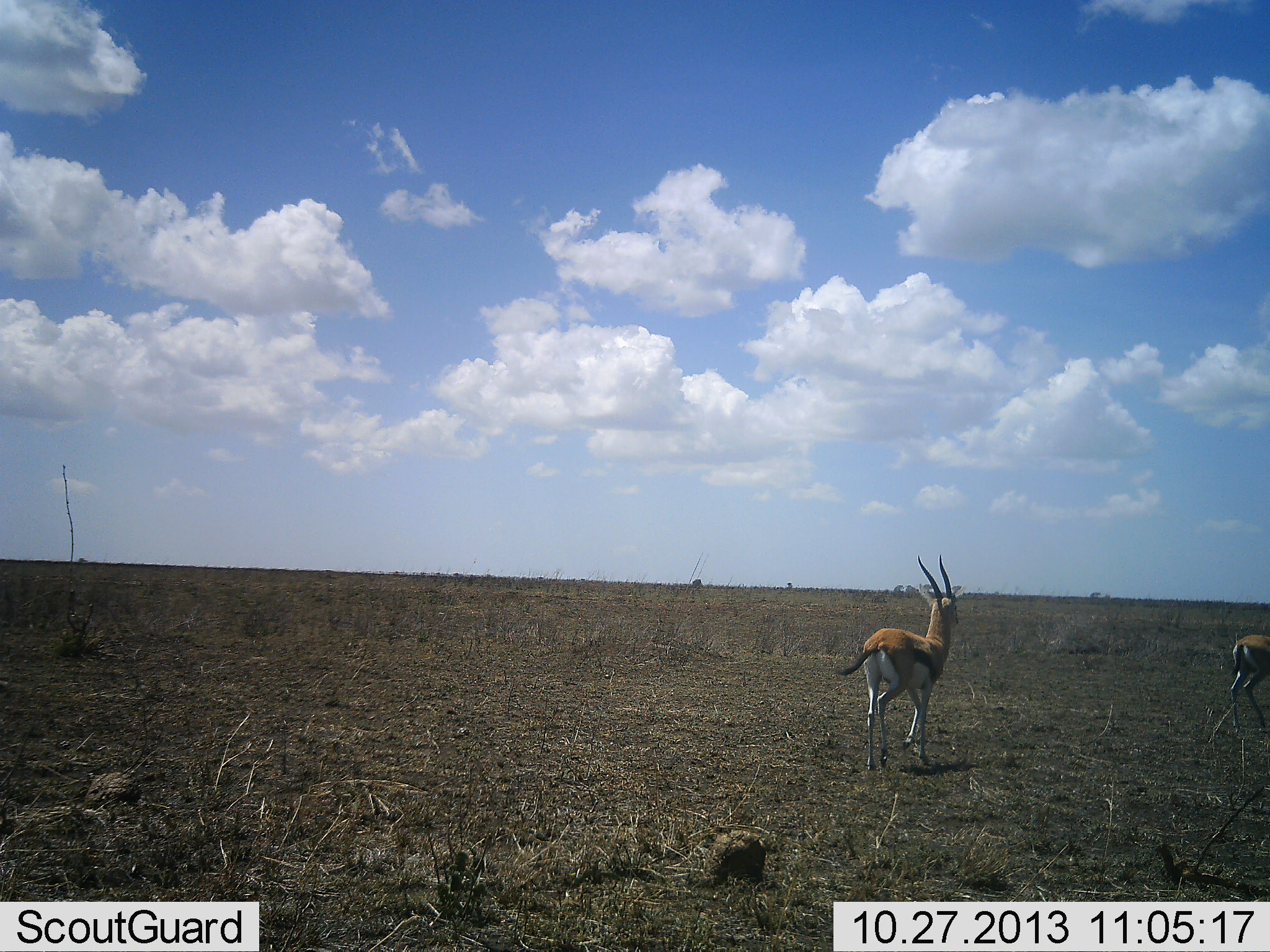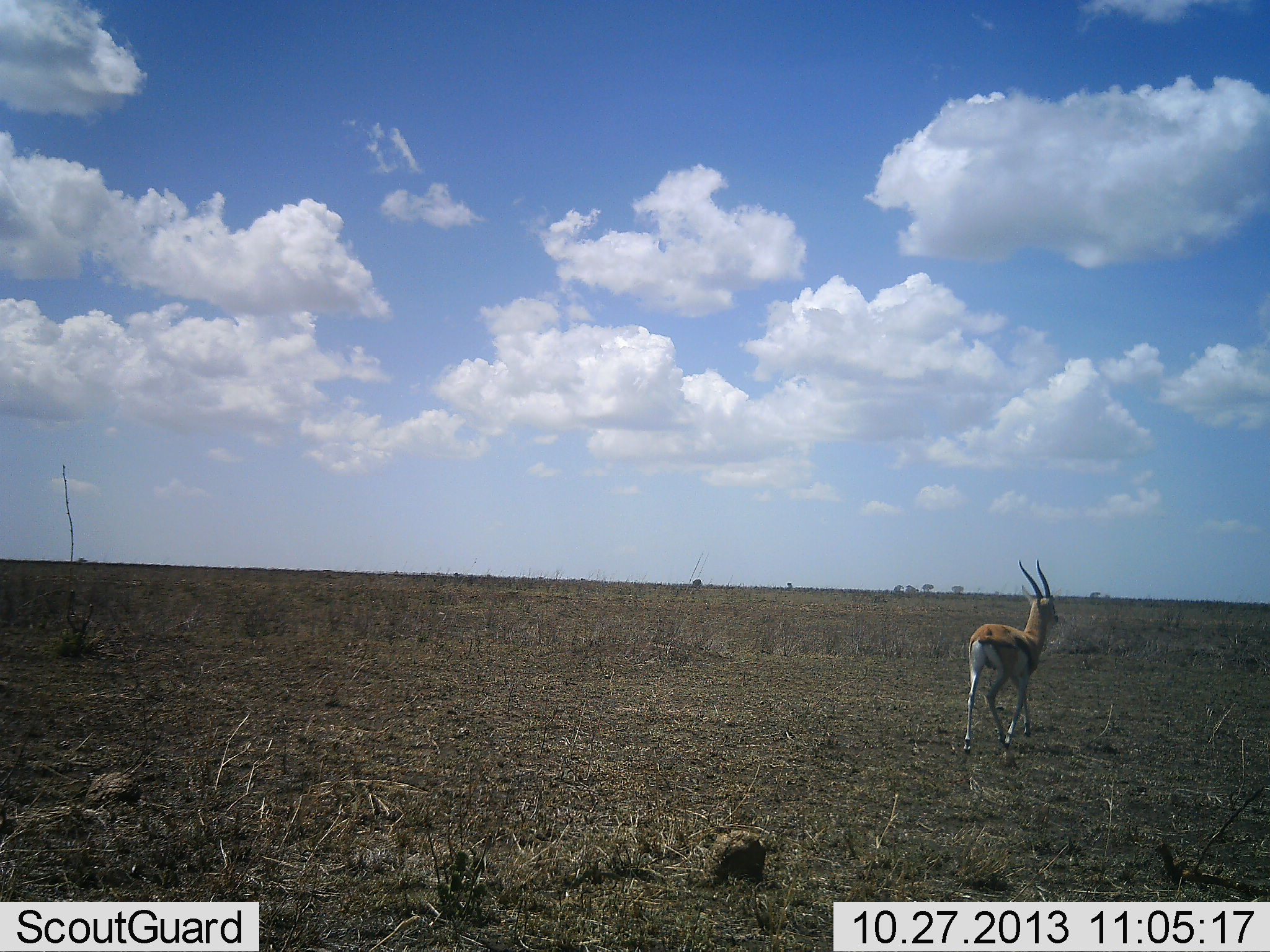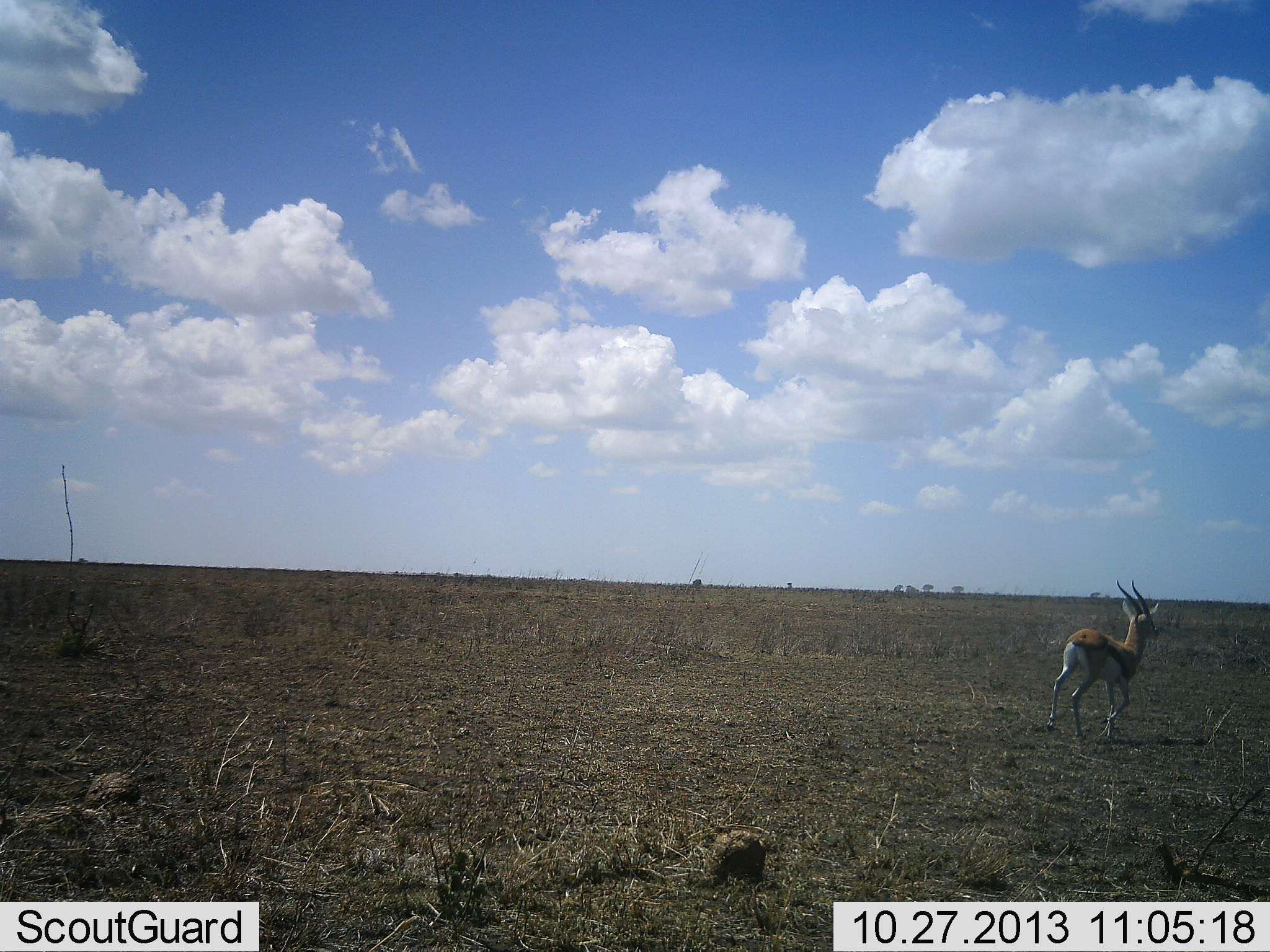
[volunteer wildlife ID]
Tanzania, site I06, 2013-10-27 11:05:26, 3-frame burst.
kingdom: Animalia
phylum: Chordata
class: Mammalia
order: Artiodactyla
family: Bovidae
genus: Eudorcas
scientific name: Eudorcas thomsonii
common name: thomson's gazelle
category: gazellethomsons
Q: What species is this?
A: Gazellethomsons (thomson's gazelle) (Eudorcas thomsonii).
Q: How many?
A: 2.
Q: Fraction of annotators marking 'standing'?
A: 0%.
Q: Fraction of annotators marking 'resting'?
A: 0%.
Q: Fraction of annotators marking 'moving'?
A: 100%.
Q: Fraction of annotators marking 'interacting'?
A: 10%.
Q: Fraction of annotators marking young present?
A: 0%.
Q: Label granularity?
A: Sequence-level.